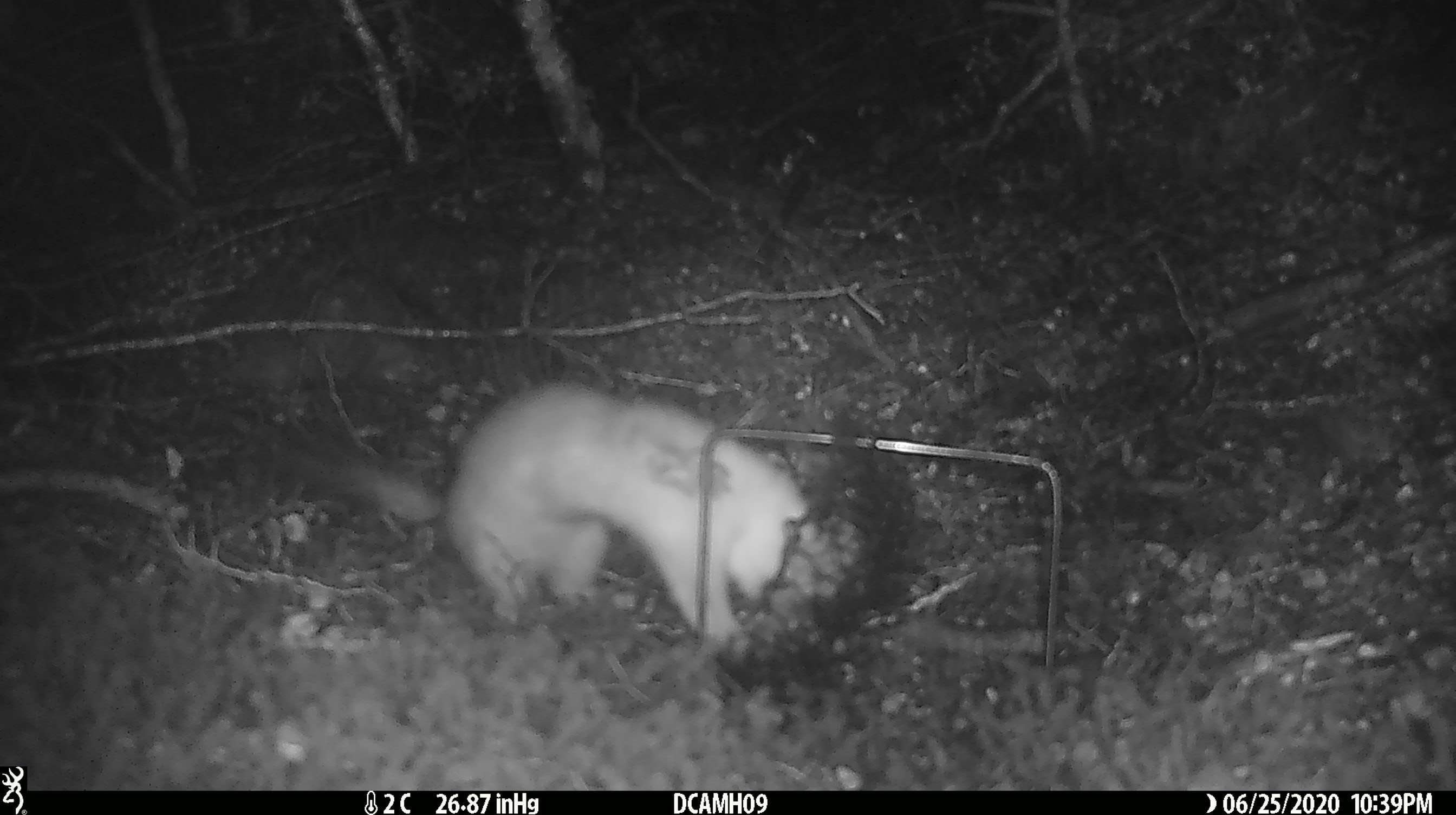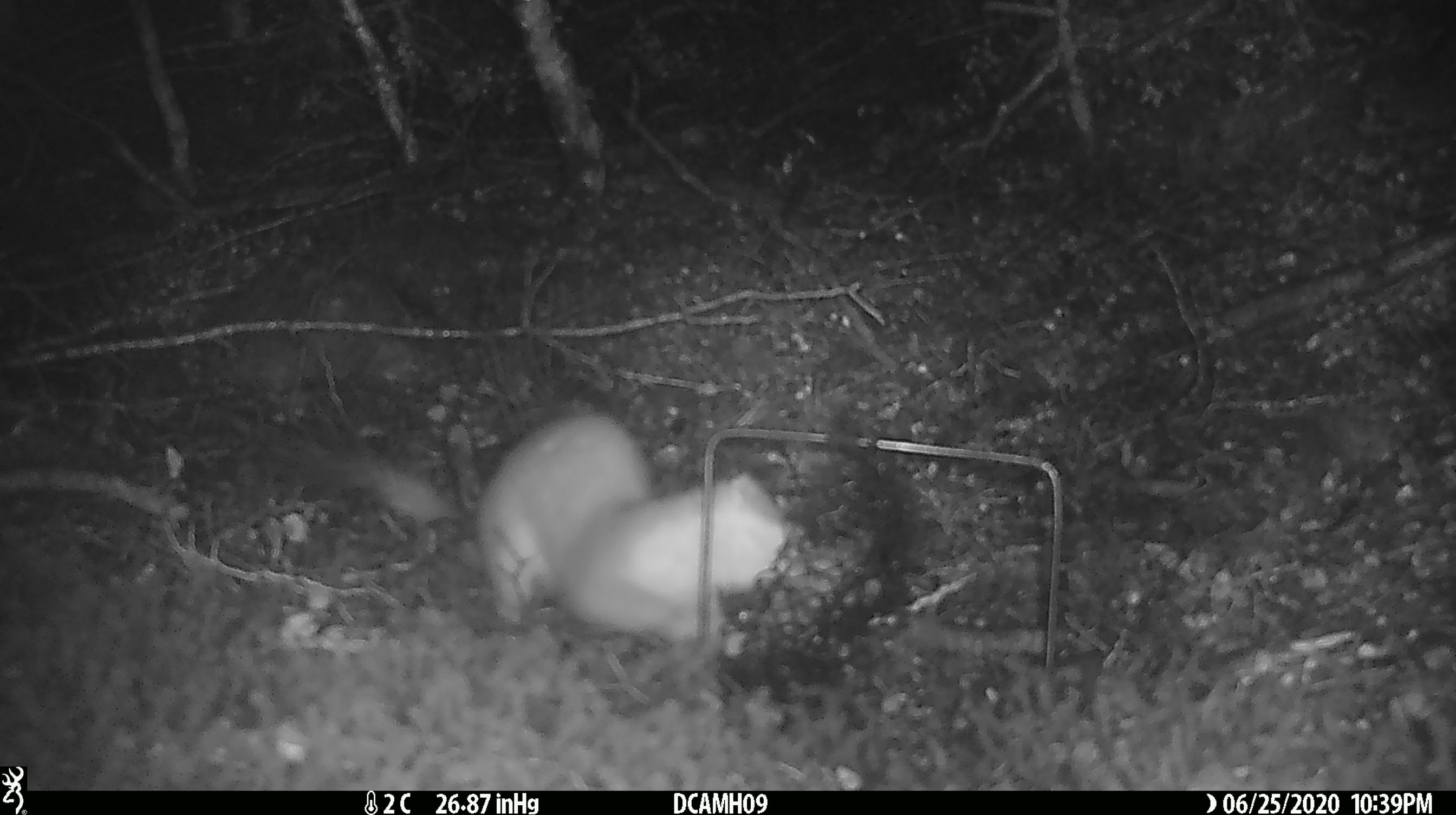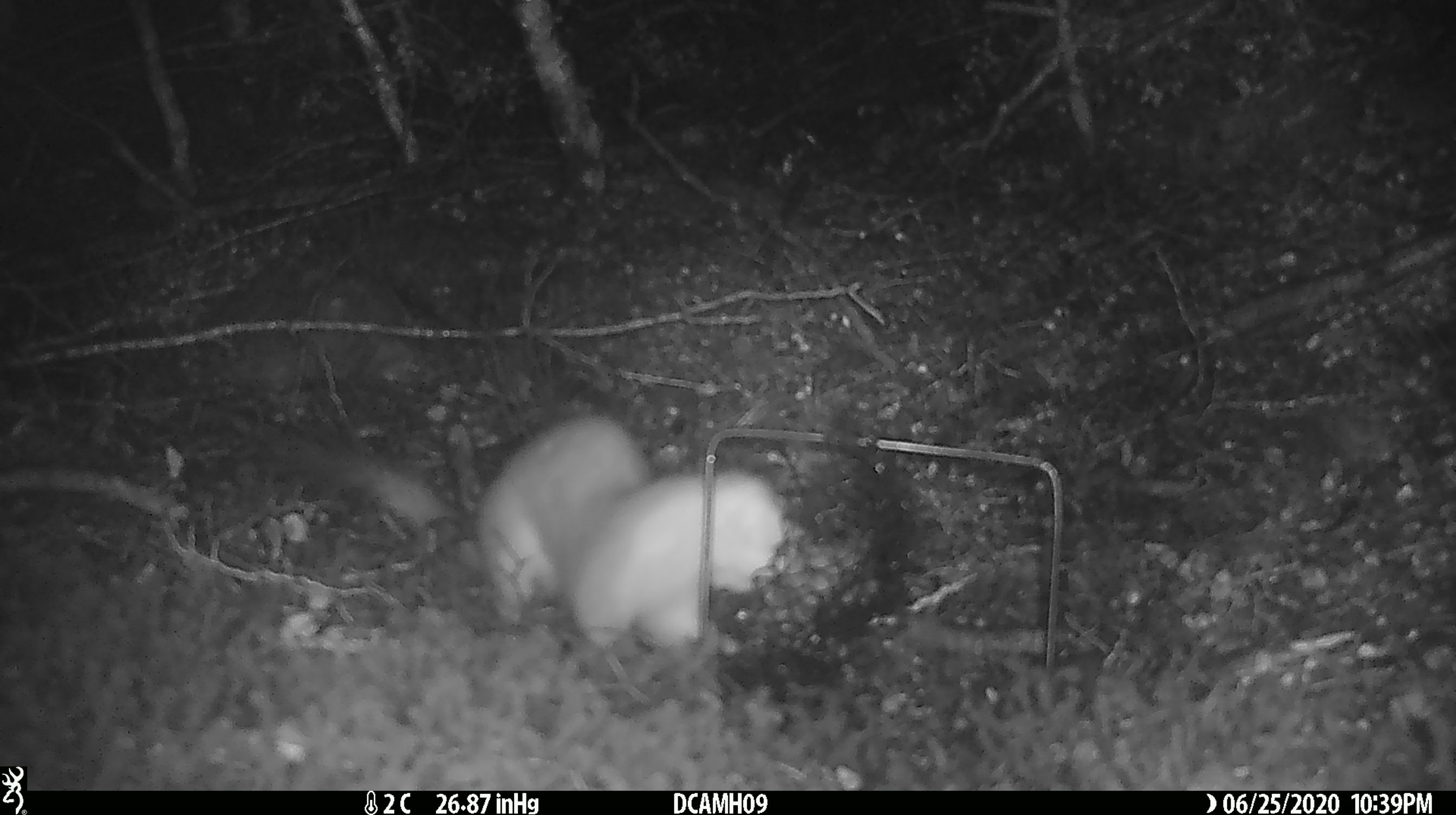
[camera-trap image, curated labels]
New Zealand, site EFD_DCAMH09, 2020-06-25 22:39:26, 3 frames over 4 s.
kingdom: Animalia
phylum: Chordata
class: Mammalia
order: Carnivora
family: Mustelidae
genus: Mustela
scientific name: Mustela erminea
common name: stoat